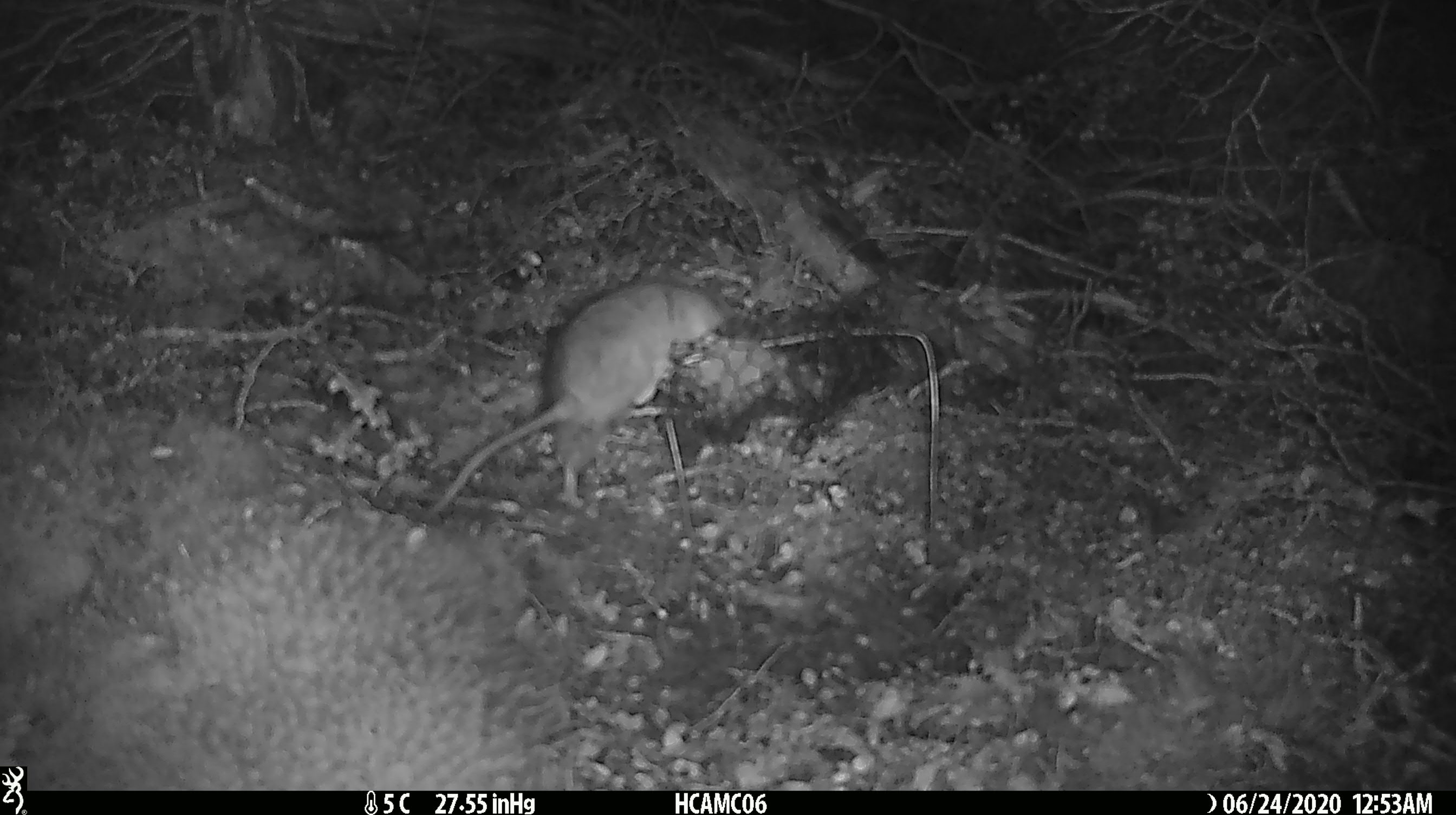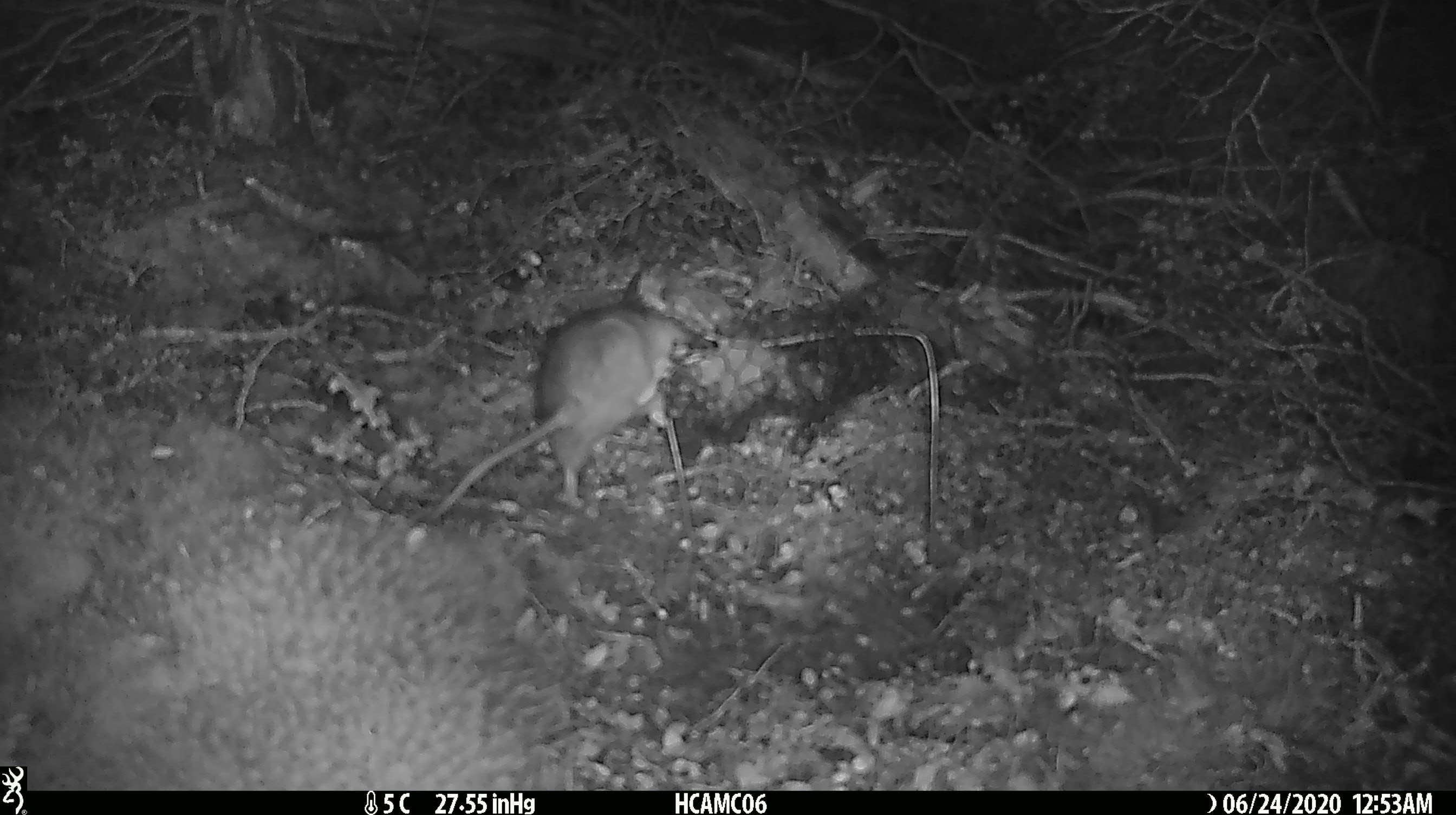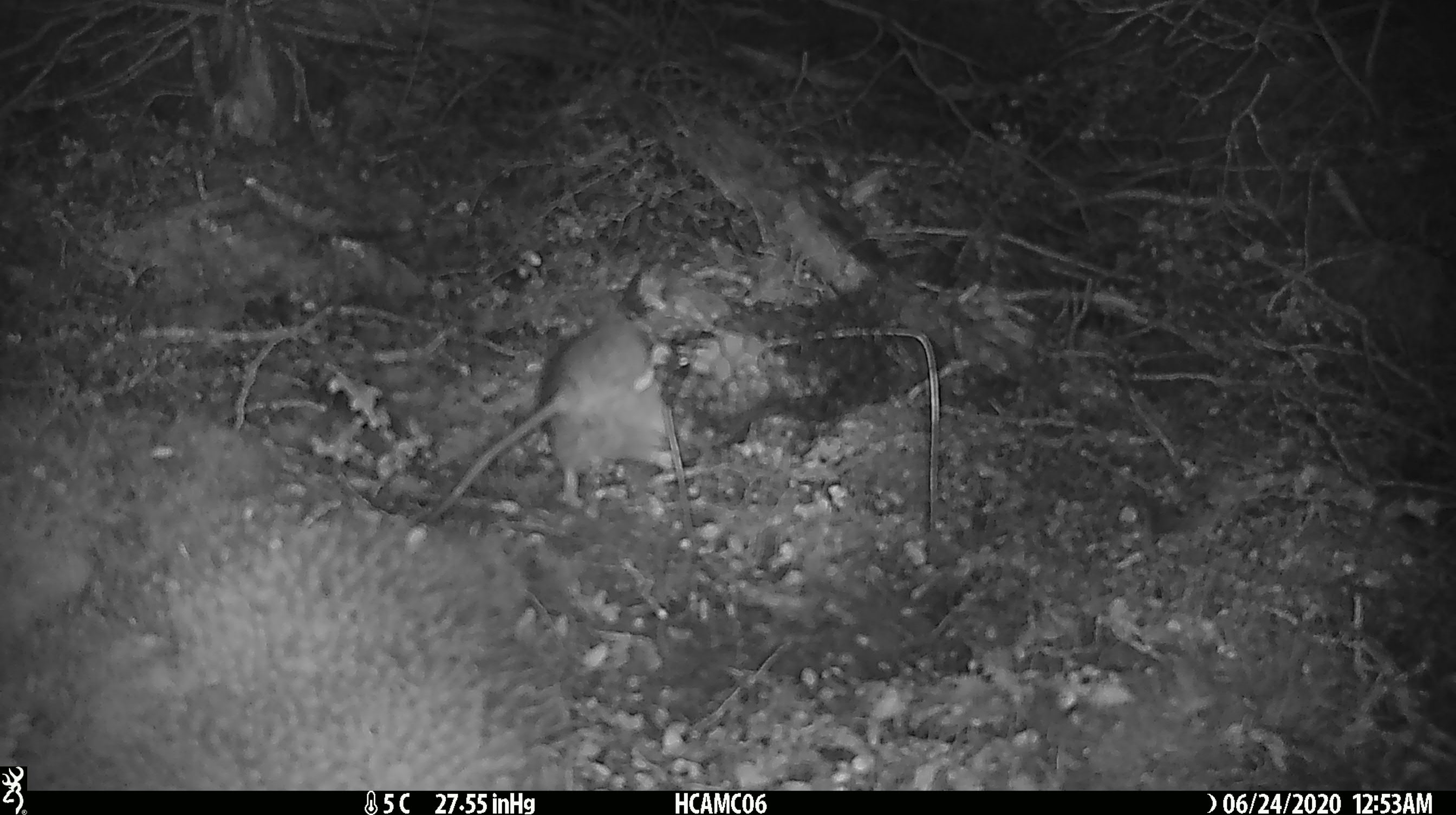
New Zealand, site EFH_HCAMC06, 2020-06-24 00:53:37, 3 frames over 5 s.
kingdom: Animalia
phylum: Chordata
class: Mammalia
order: Rodentia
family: Muridae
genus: Rattus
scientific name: Rattus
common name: rat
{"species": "rat (Rattus)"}